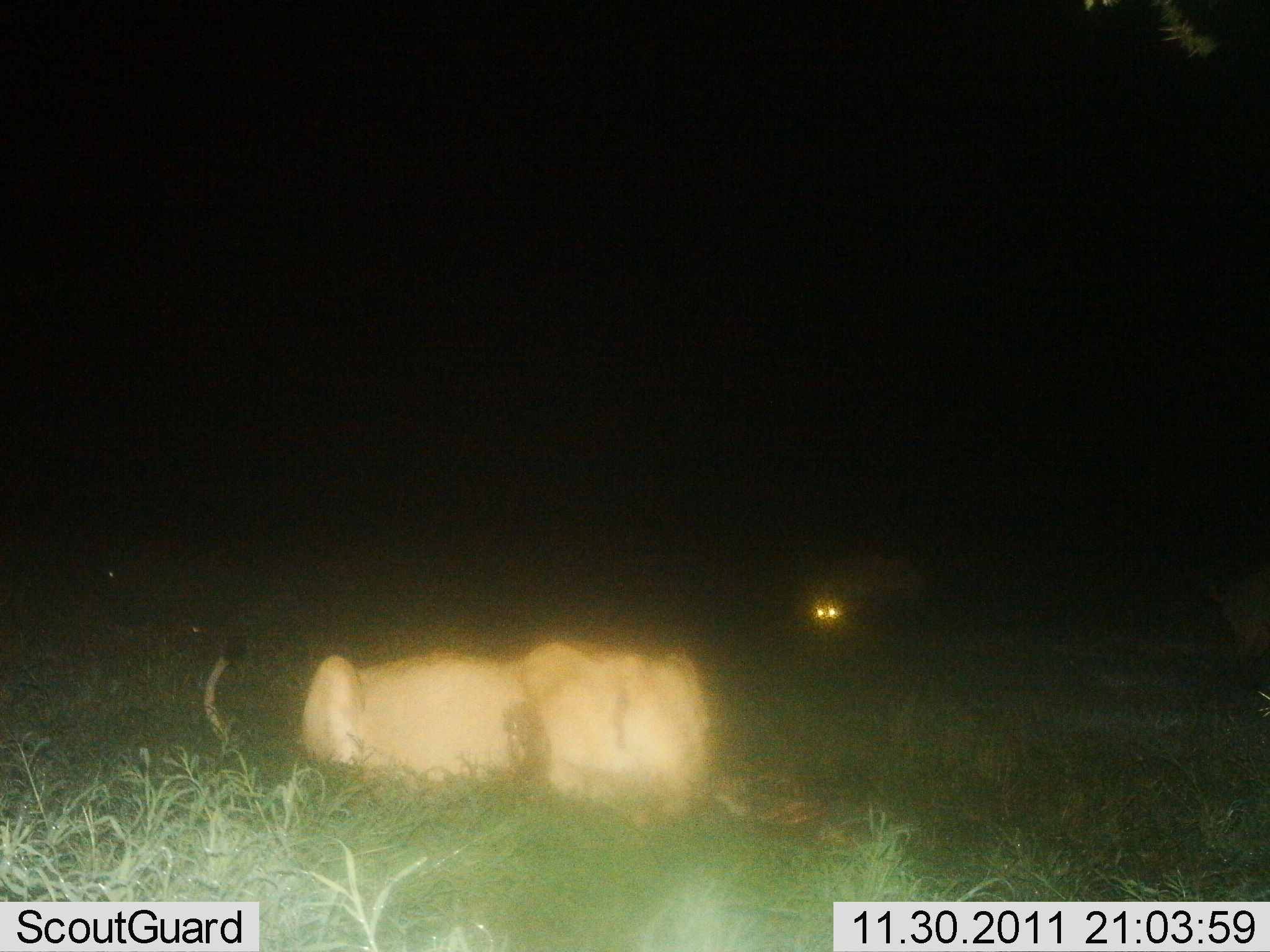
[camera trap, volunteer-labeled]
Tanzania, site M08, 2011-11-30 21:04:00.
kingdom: Animalia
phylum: Chordata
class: Mammalia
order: Carnivora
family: Felidae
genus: Panthera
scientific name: Panthera leo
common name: lion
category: lionfemale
Lionfemale (lion) (Panthera leo), count 1. Behavior (volunteer vote fractions): standing 0%, resting 38%, moving 0%, interacting 0%. Young present (vote fraction): 0%. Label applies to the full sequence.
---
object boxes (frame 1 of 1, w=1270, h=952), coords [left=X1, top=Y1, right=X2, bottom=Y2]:
animal: [left=203, top=640, right=710, bottom=819]; [left=1206, top=570, right=1268, bottom=672]